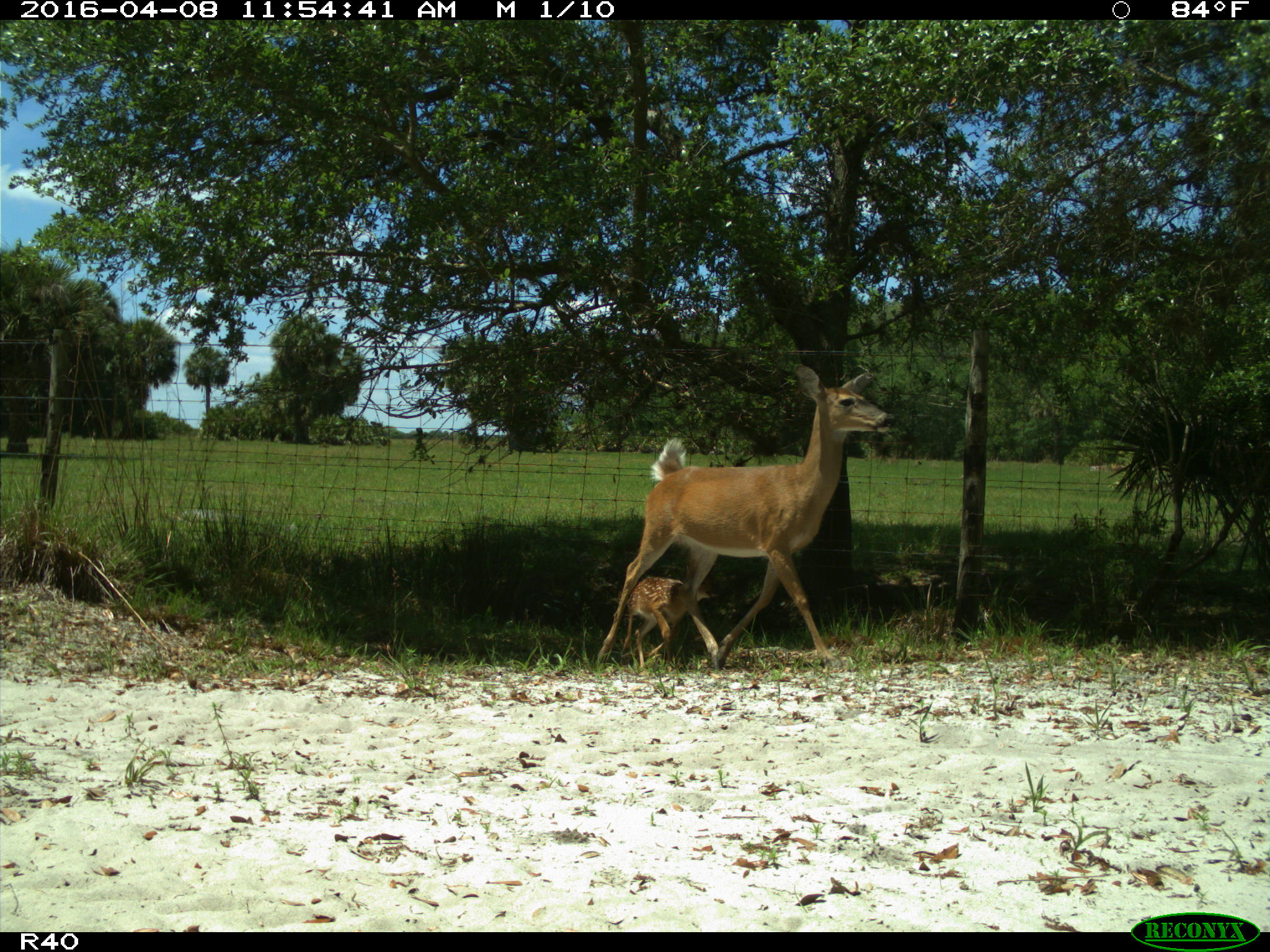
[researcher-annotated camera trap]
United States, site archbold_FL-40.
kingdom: Animalia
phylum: Chordata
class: Mammalia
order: Artiodactyla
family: Cervidae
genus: Odocoileus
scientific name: Odocoileus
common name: deer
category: unidentified deer